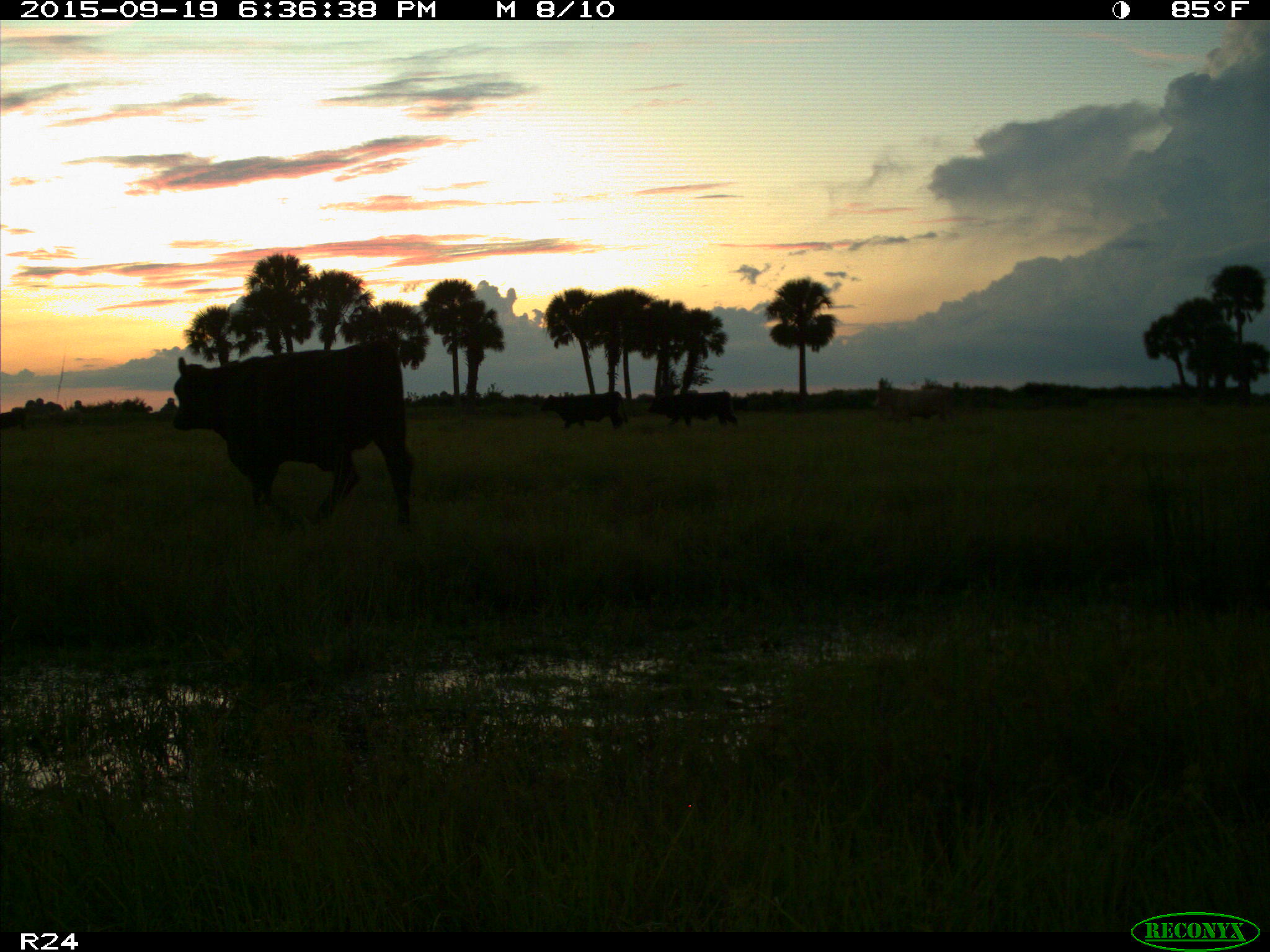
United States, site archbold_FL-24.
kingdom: Animalia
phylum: Chordata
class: Mammalia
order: Artiodactyla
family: Bovidae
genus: Bos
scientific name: Bos taurus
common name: domestic cow